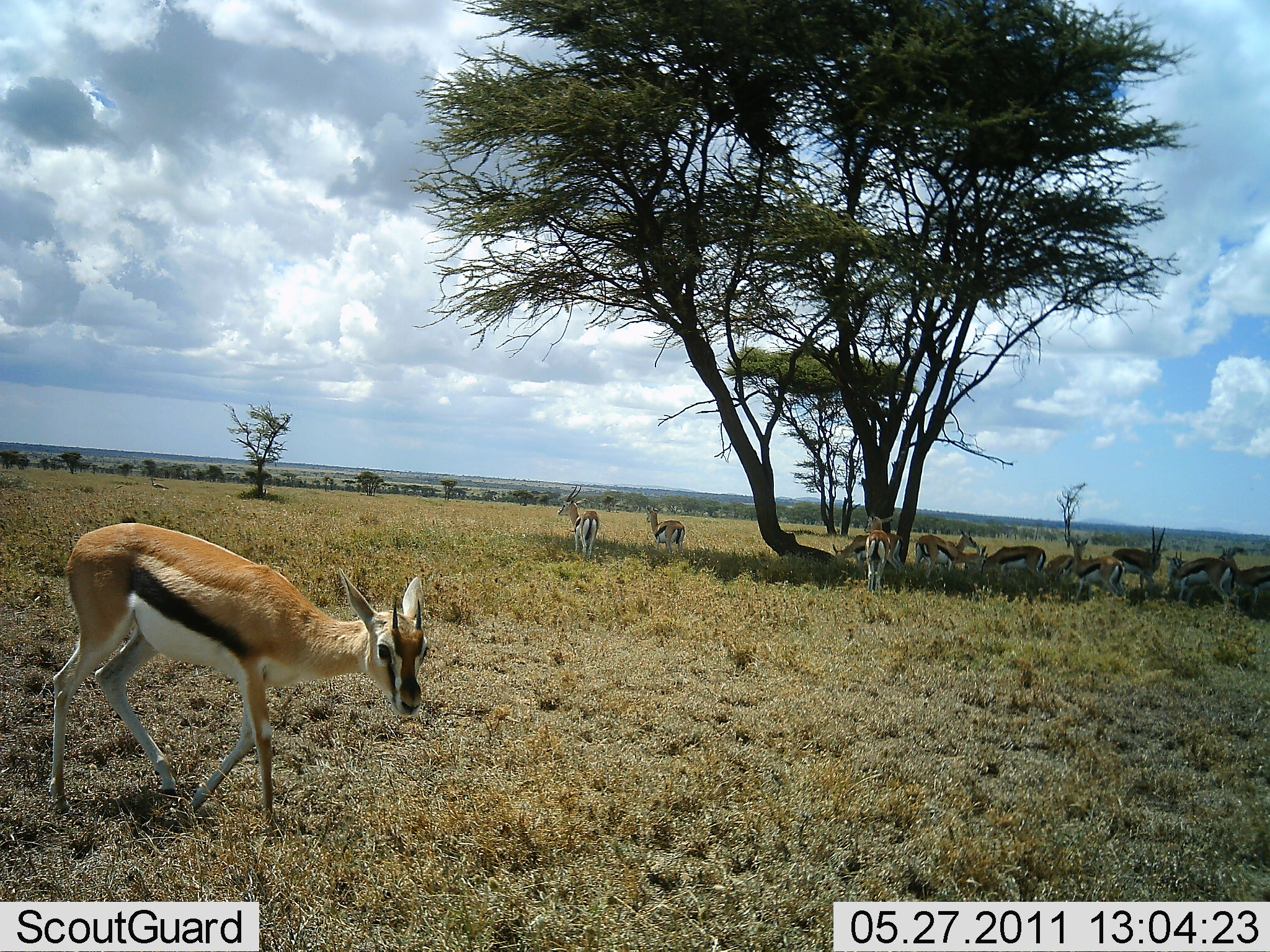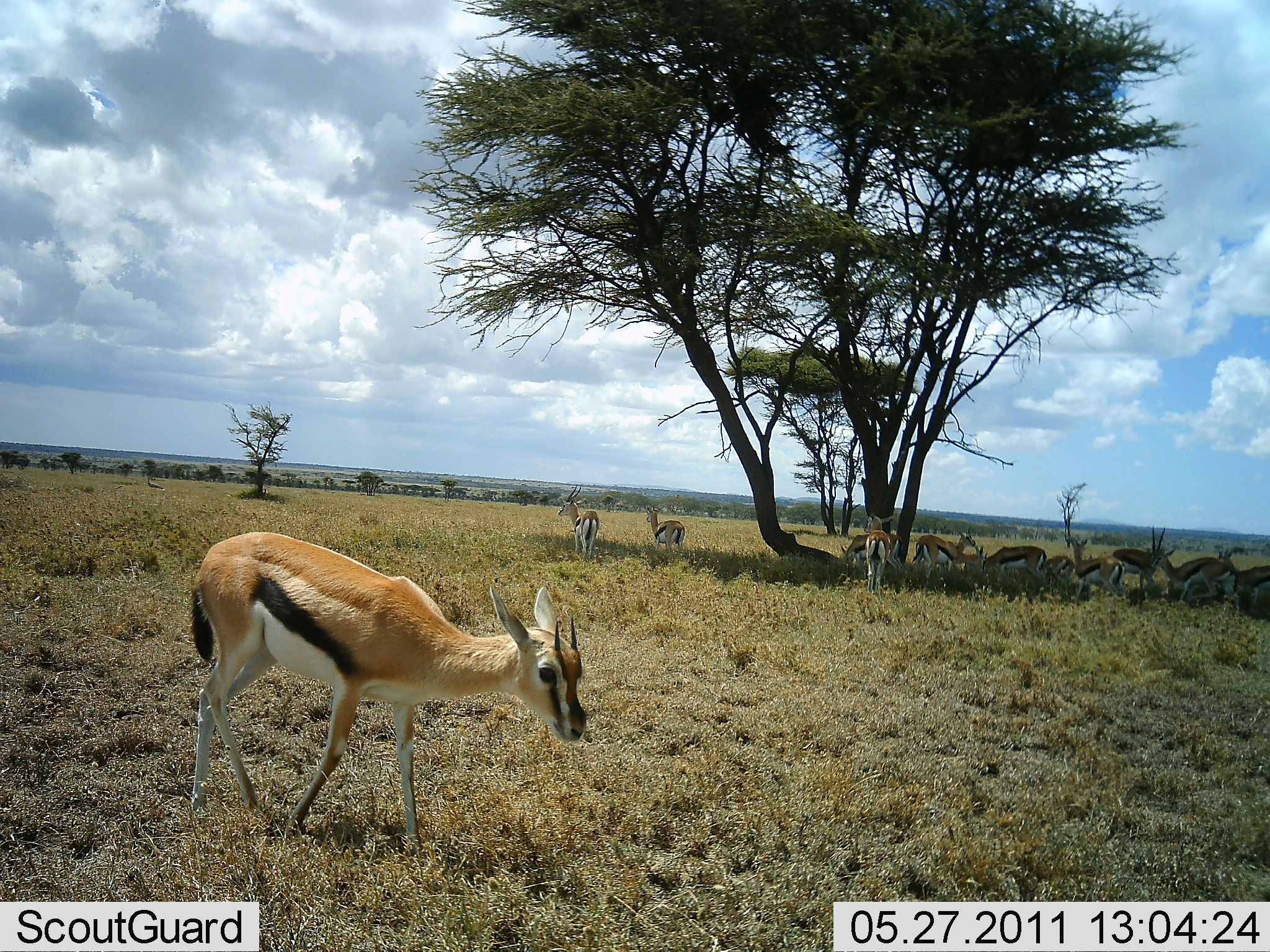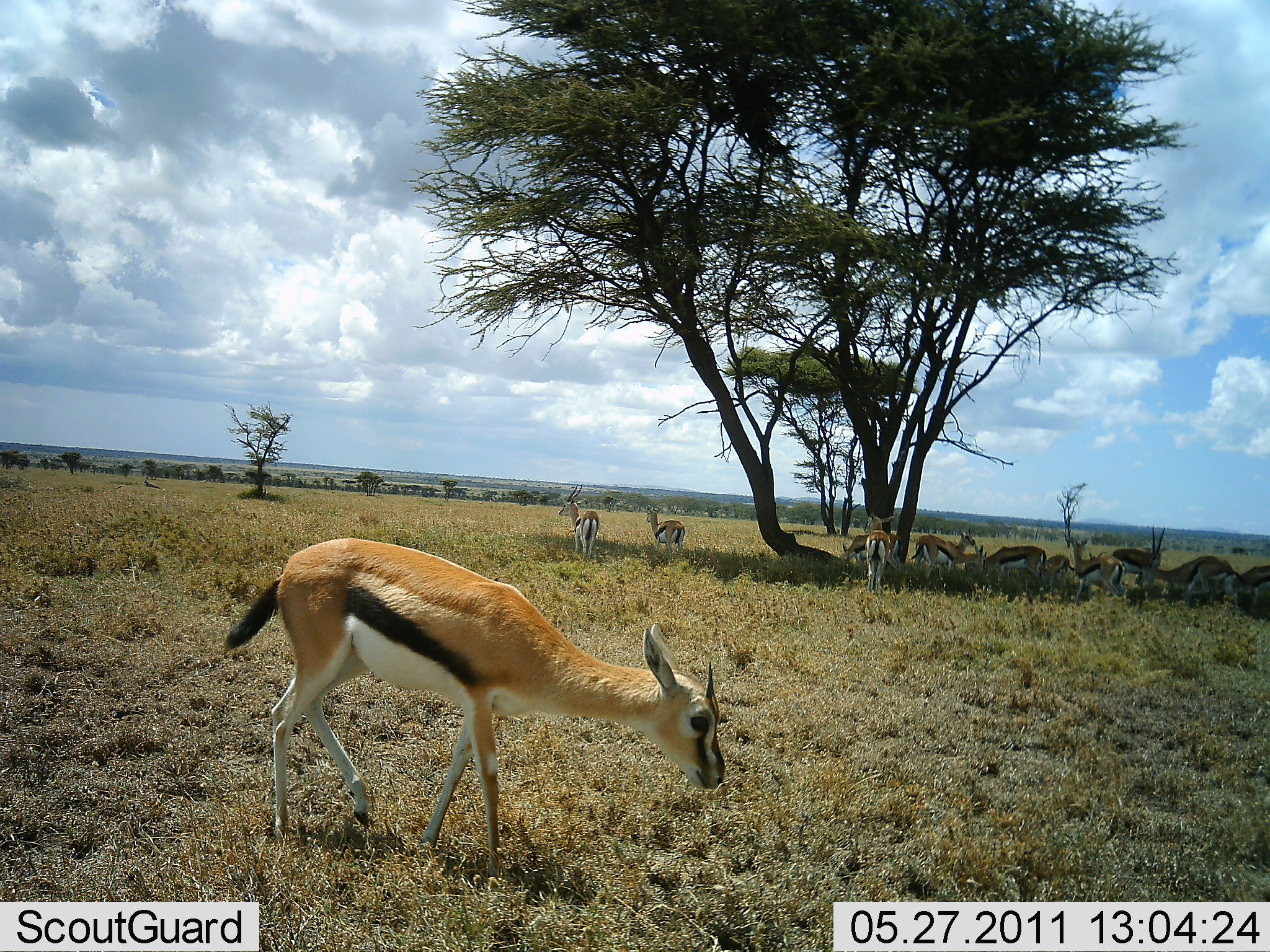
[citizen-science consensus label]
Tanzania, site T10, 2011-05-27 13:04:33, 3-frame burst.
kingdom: Animalia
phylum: Chordata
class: Mammalia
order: Artiodactyla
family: Bovidae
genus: Eudorcas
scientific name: Eudorcas thomsonii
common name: thomson's gazelle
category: gazellethomsons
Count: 11-50.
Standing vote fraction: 71%.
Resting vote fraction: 43%.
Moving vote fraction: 50%.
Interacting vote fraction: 14%.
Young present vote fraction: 0%.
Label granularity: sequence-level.